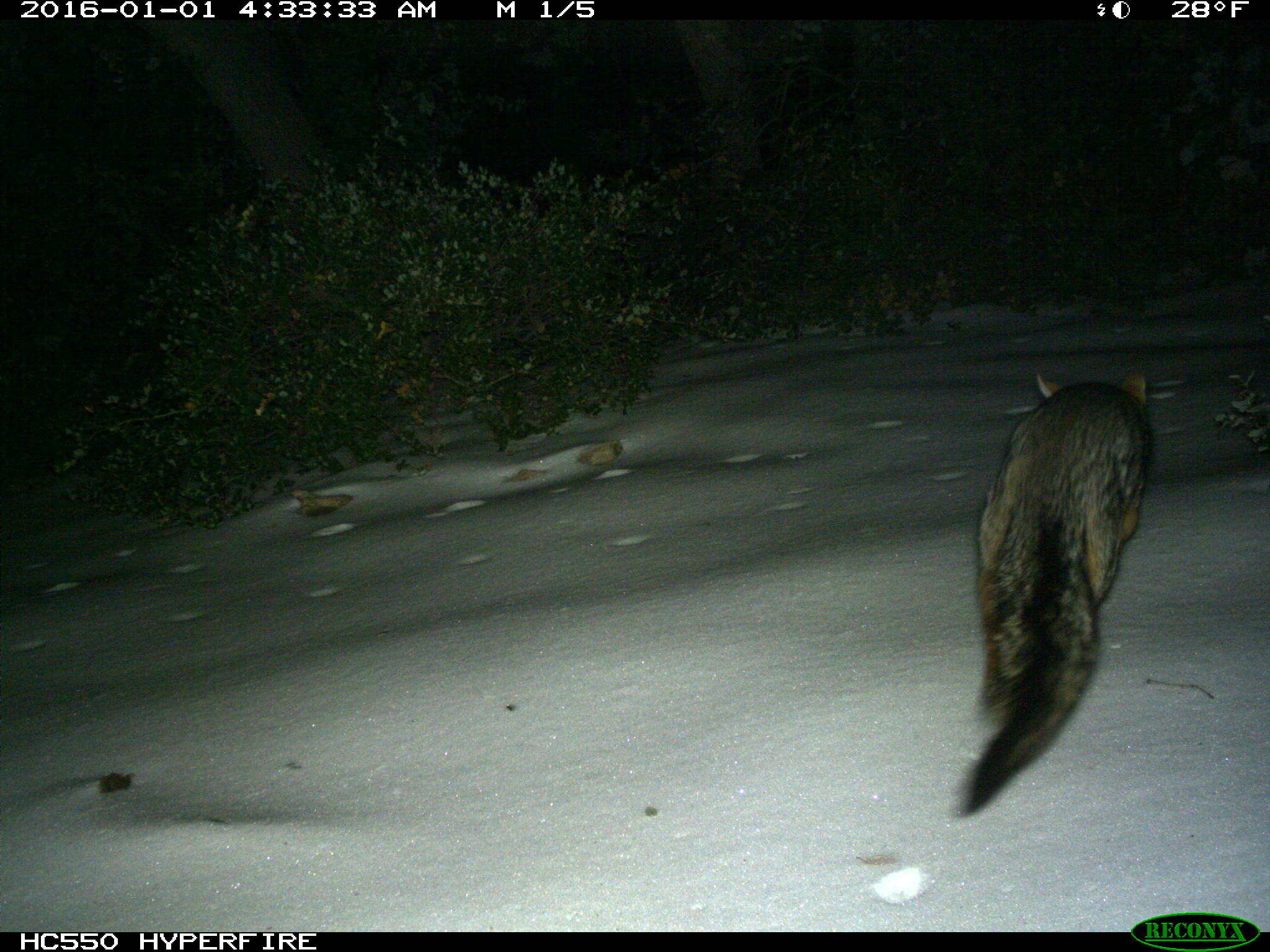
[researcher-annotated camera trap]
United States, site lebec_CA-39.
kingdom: Animalia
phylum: Chordata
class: Mammalia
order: Carnivora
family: Canidae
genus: Urocyon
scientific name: Urocyon cinereoargenteus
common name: gray fox